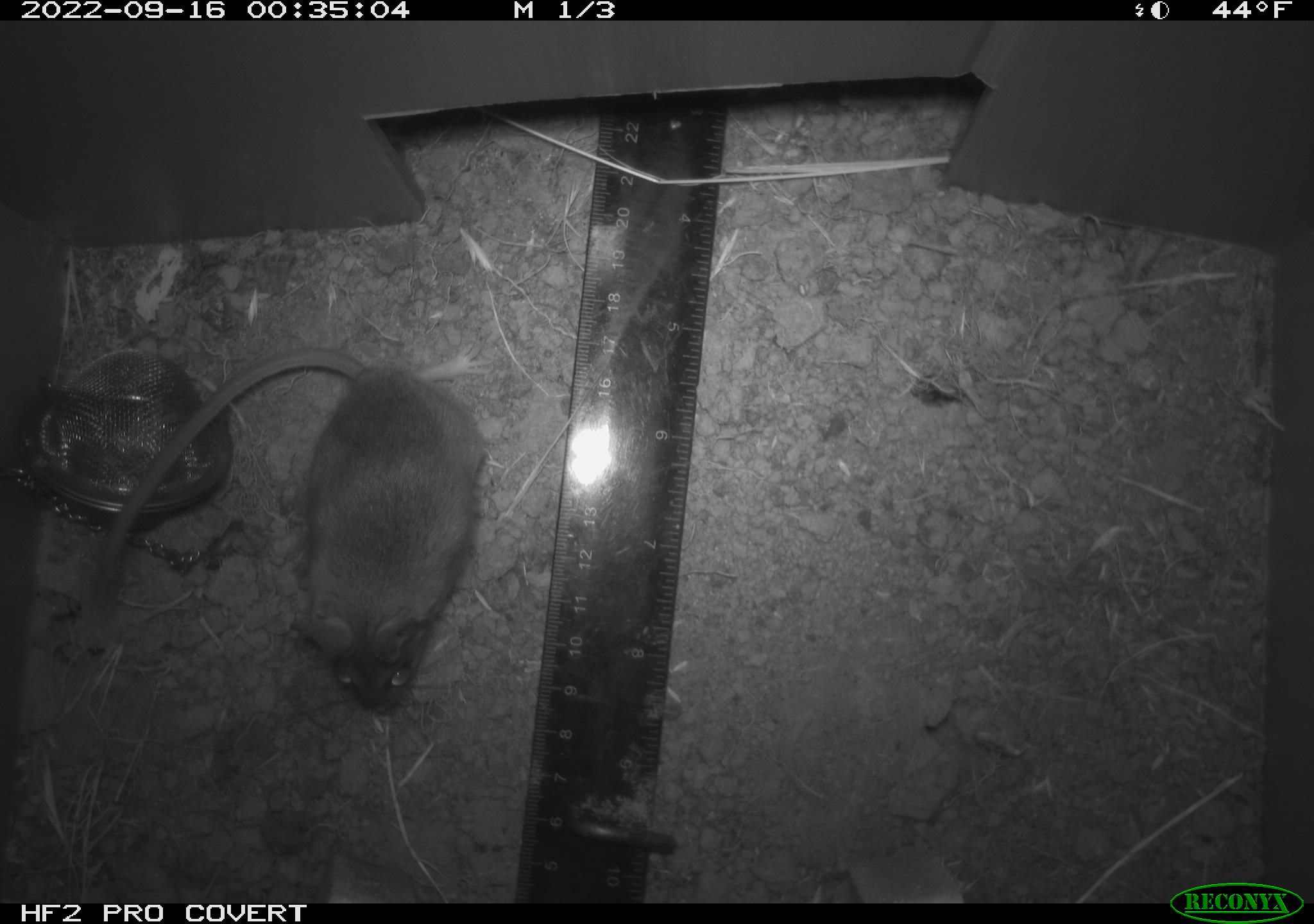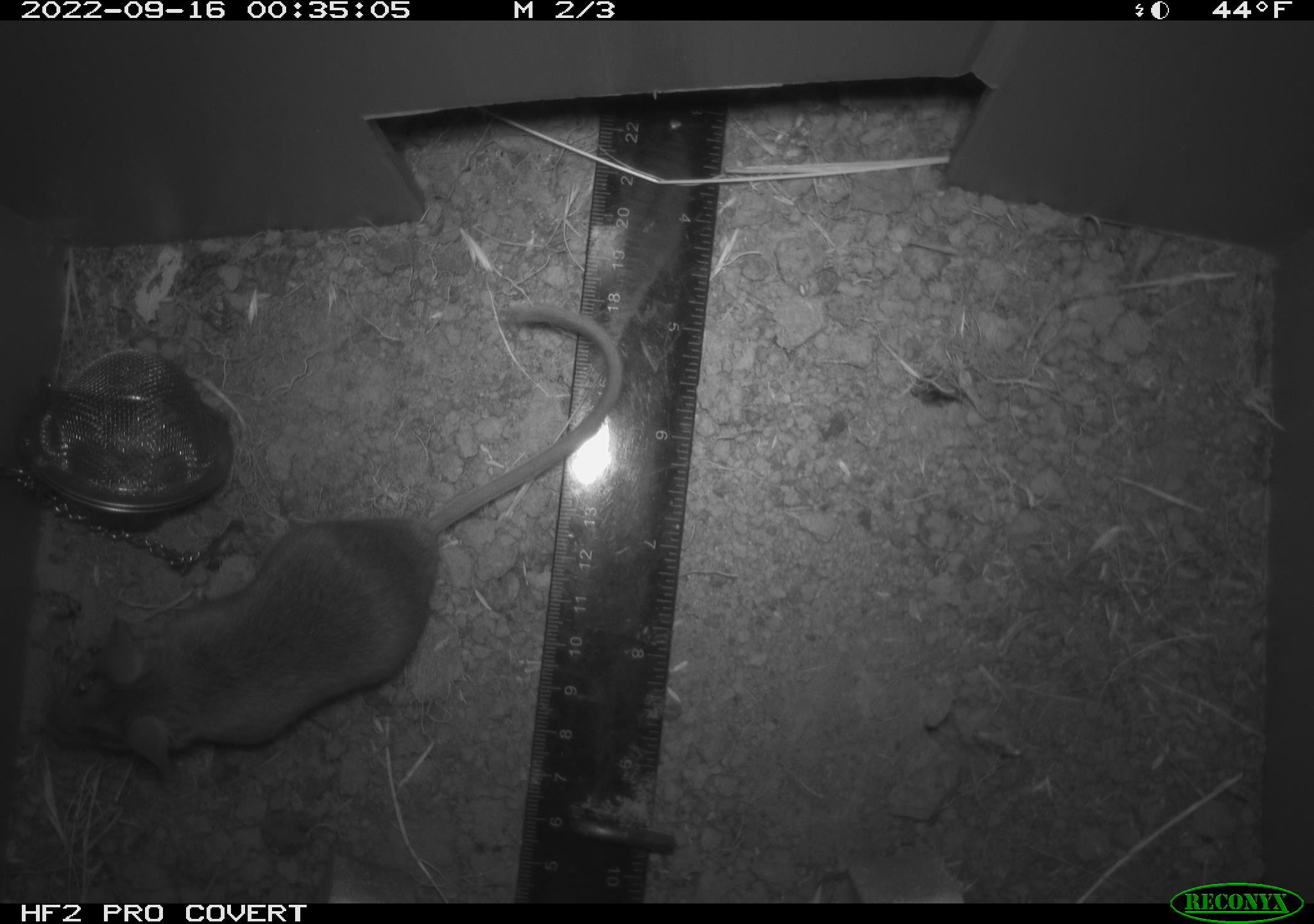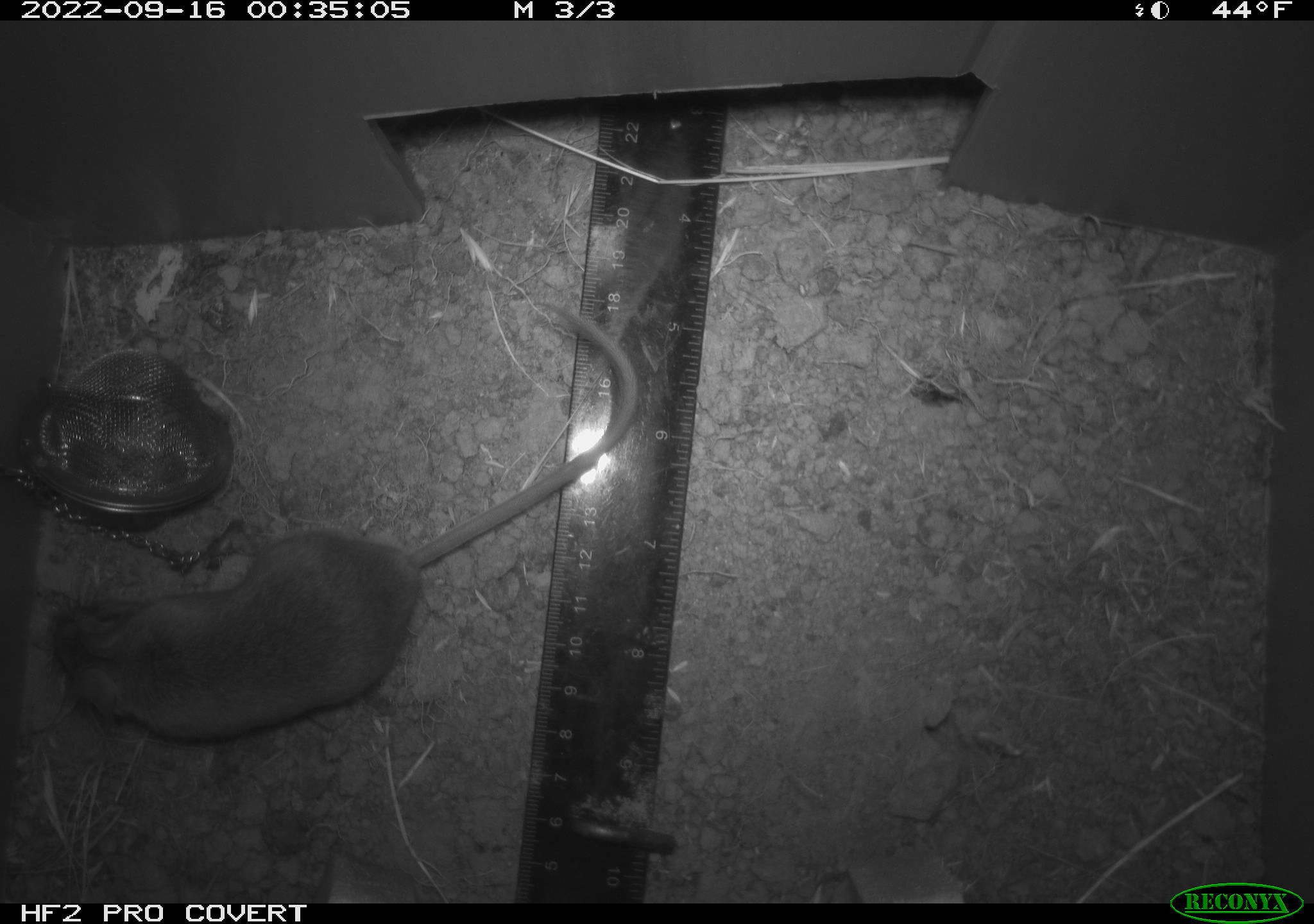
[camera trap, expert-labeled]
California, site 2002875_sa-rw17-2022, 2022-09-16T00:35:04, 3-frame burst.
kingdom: Animalia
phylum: Chordata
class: Mammalia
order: Rodentia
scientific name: Rodentia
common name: mouse species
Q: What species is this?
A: Mouse species (Rodentia).